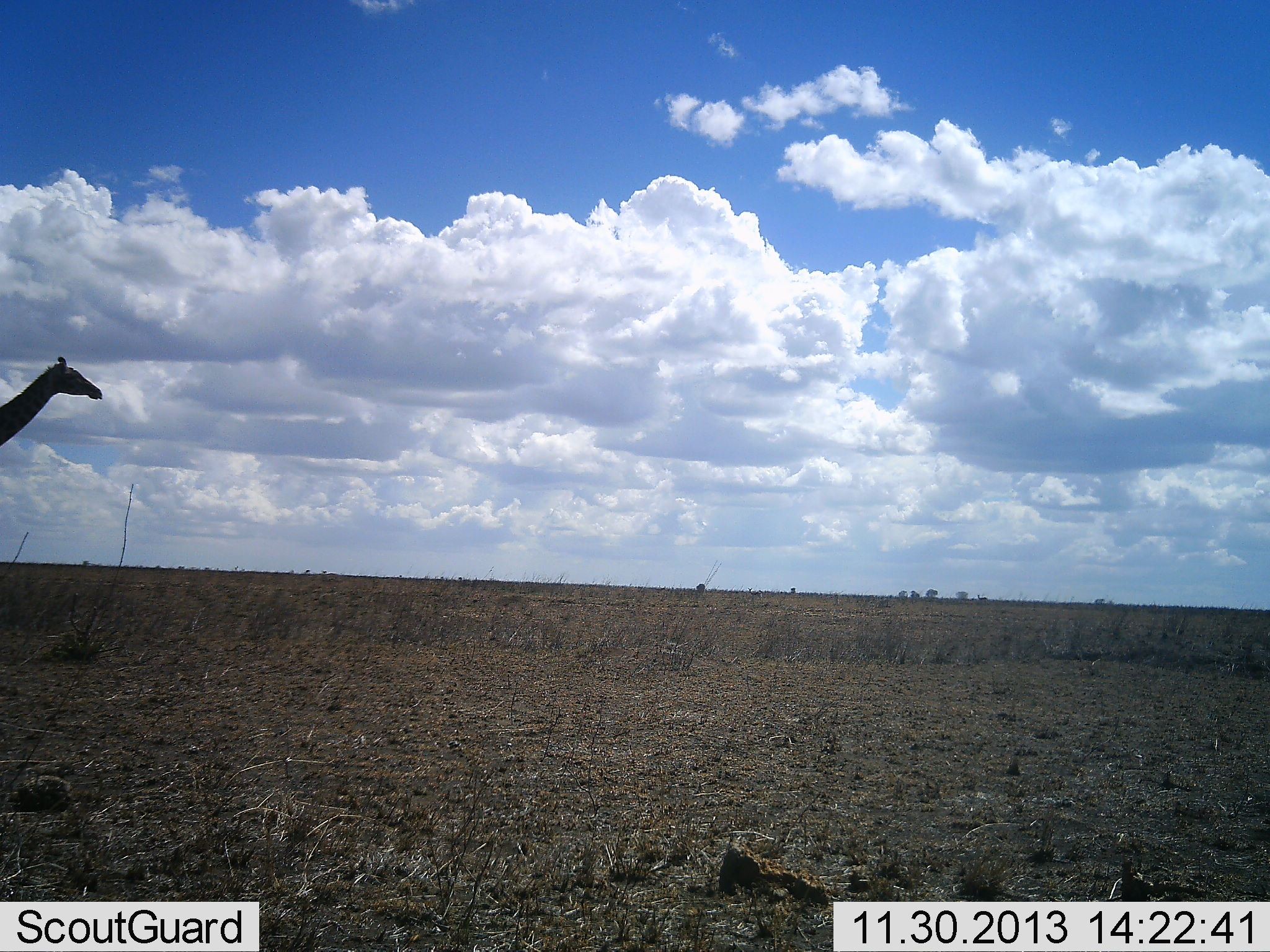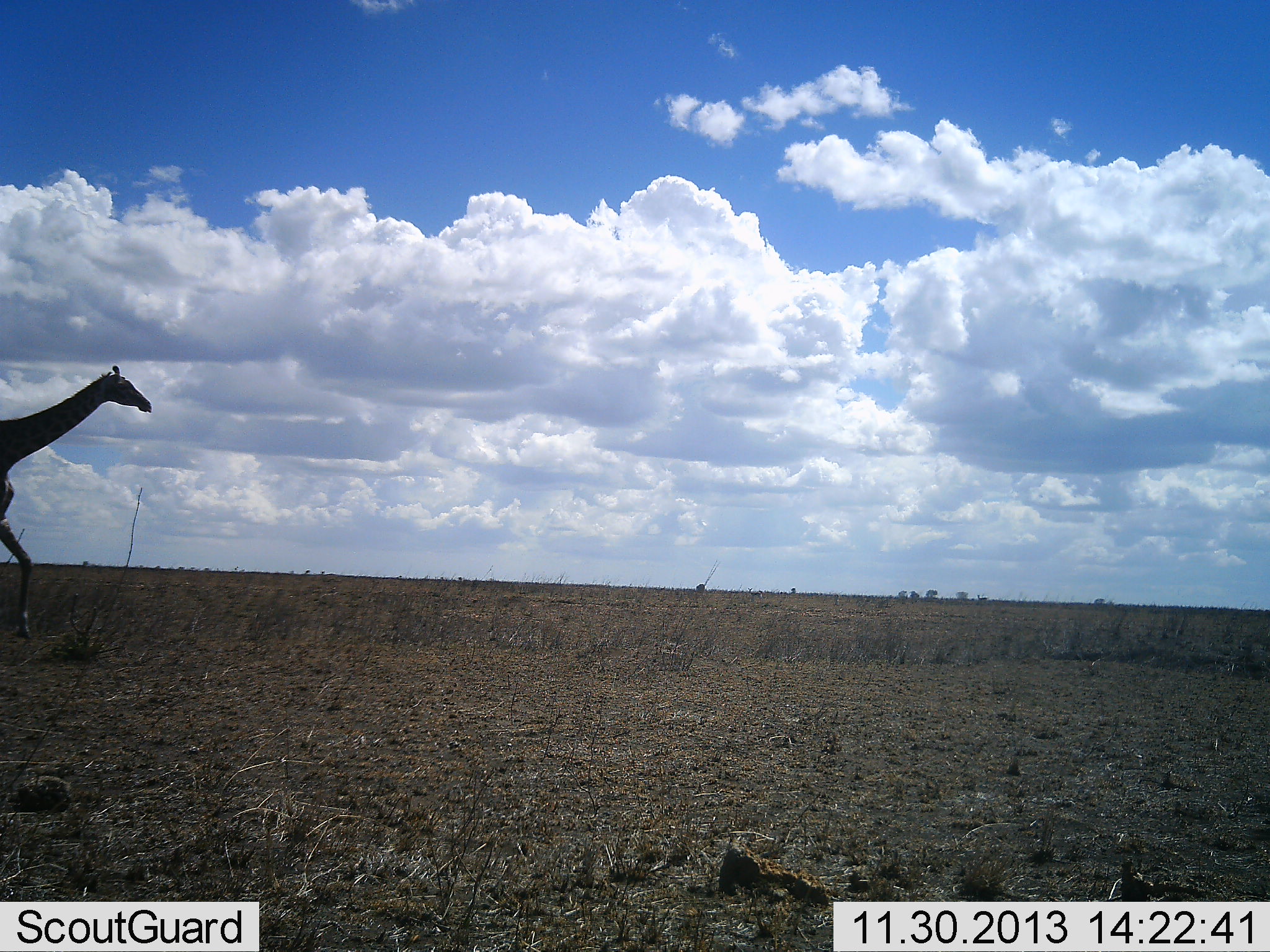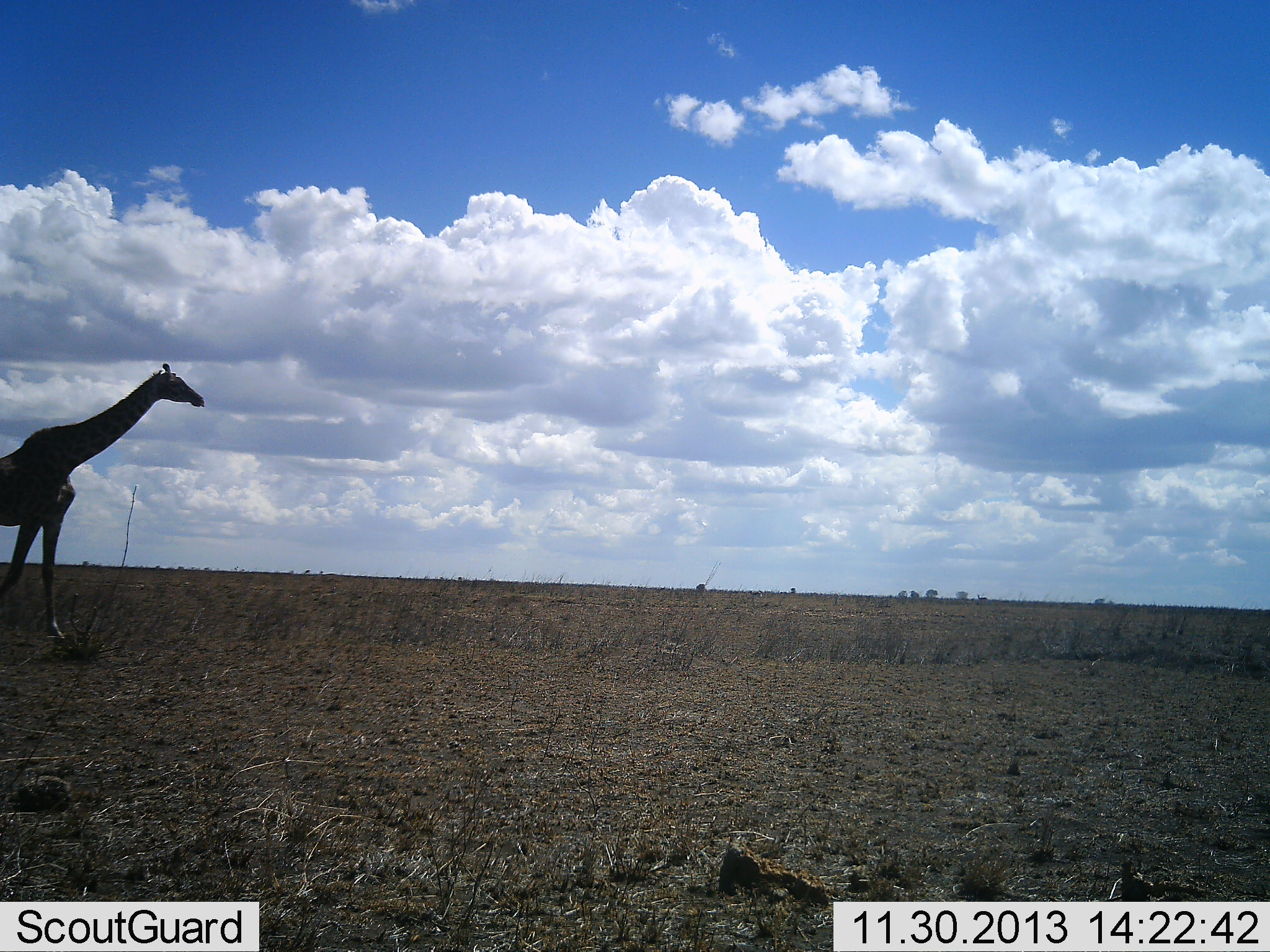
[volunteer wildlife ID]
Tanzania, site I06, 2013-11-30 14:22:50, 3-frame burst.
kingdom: Animalia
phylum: Chordata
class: Mammalia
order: Artiodactyla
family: Giraffidae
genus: Giraffa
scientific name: Giraffa camelopardalis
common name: giraffe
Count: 1.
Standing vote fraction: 10%.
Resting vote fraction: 0%.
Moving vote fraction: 100%.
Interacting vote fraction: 0%.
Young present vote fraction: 0%.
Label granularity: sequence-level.